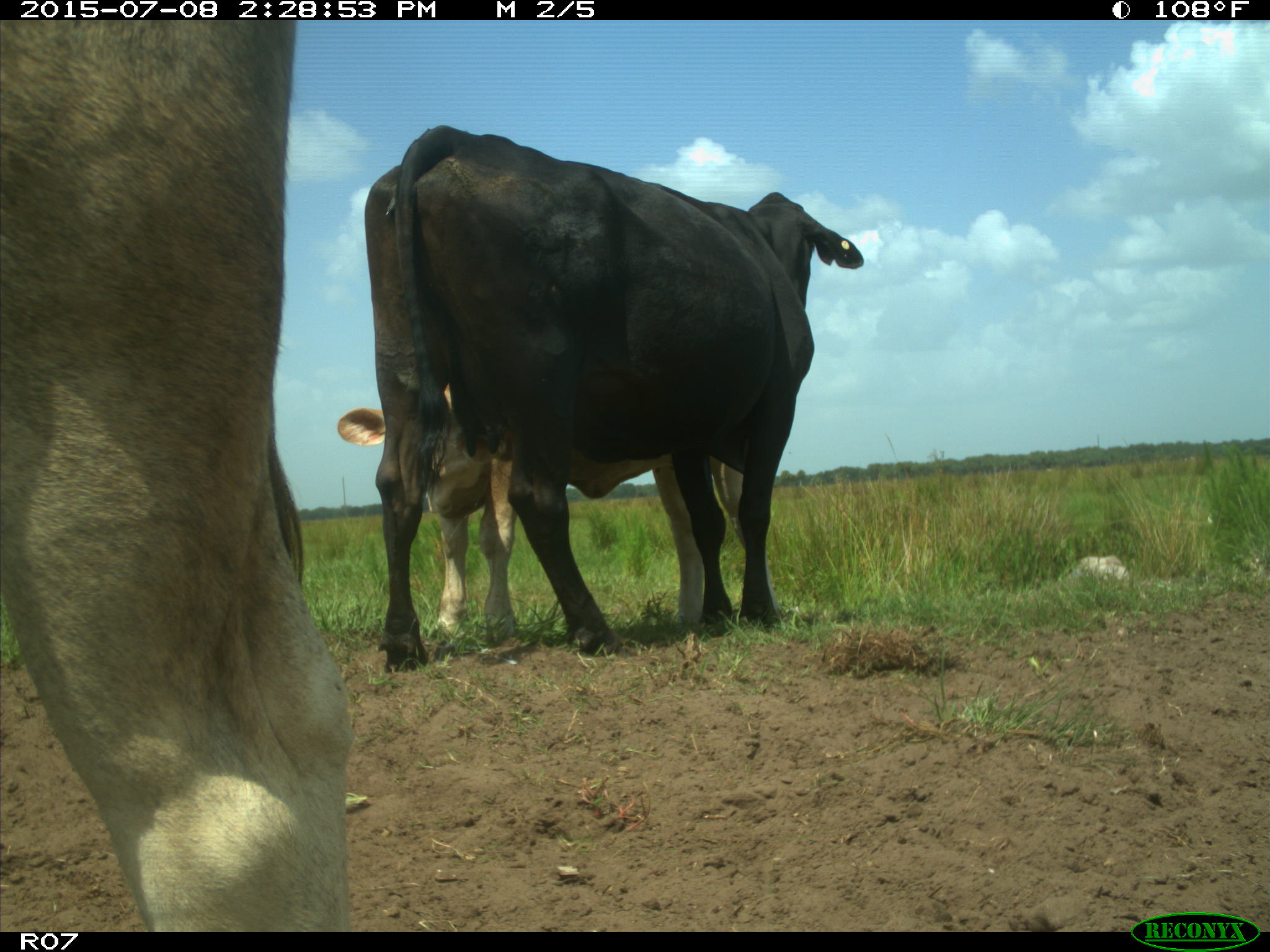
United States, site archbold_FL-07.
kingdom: Animalia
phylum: Chordata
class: Mammalia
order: Artiodactyla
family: Bovidae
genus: Bos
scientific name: Bos taurus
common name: domestic cow